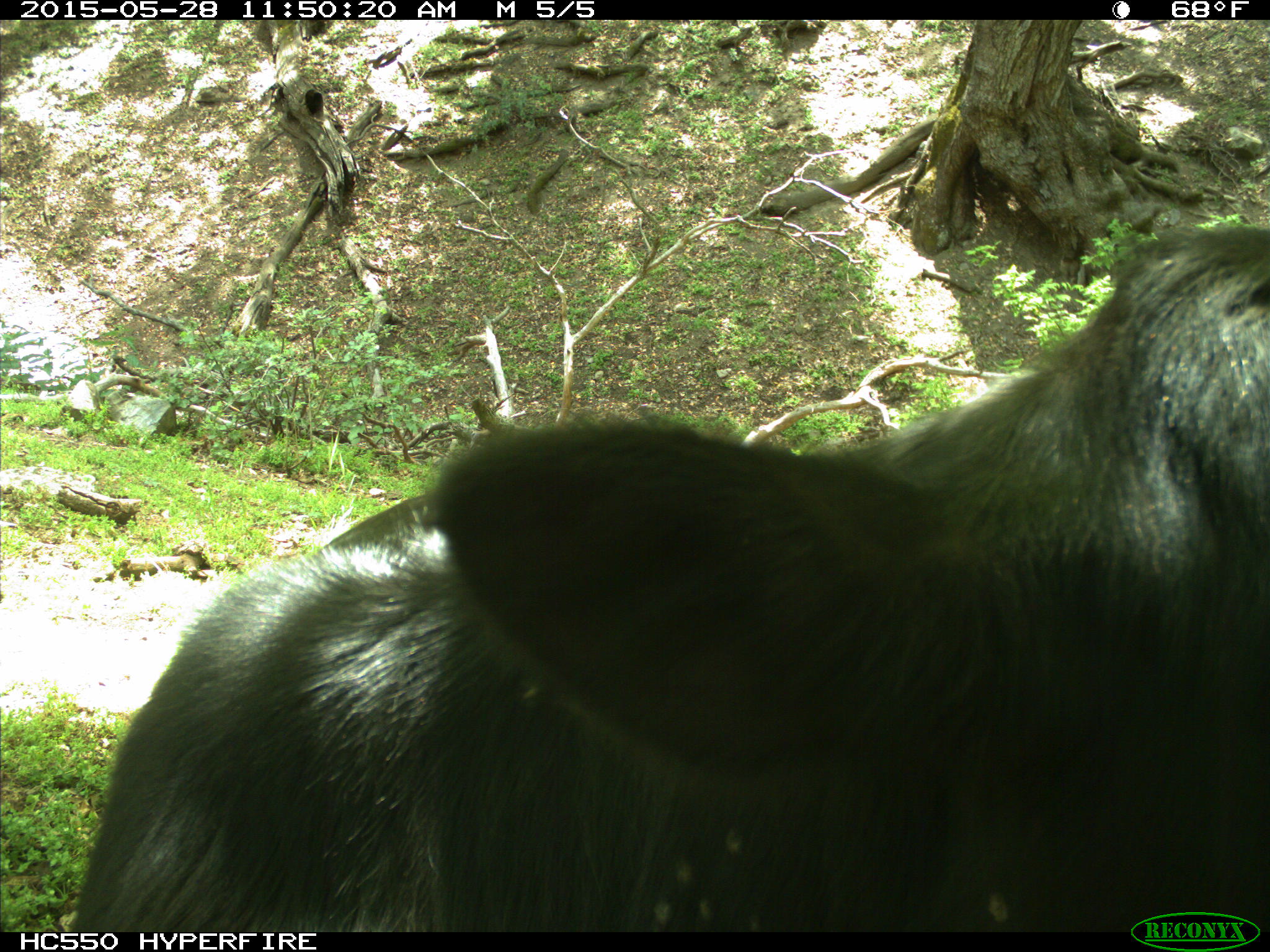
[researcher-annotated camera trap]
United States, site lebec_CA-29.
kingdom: Animalia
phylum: Chordata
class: Mammalia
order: Artiodactyla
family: Bovidae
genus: Bos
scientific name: Bos taurus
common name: domestic cow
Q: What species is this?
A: Bos taurus (domestic cow).